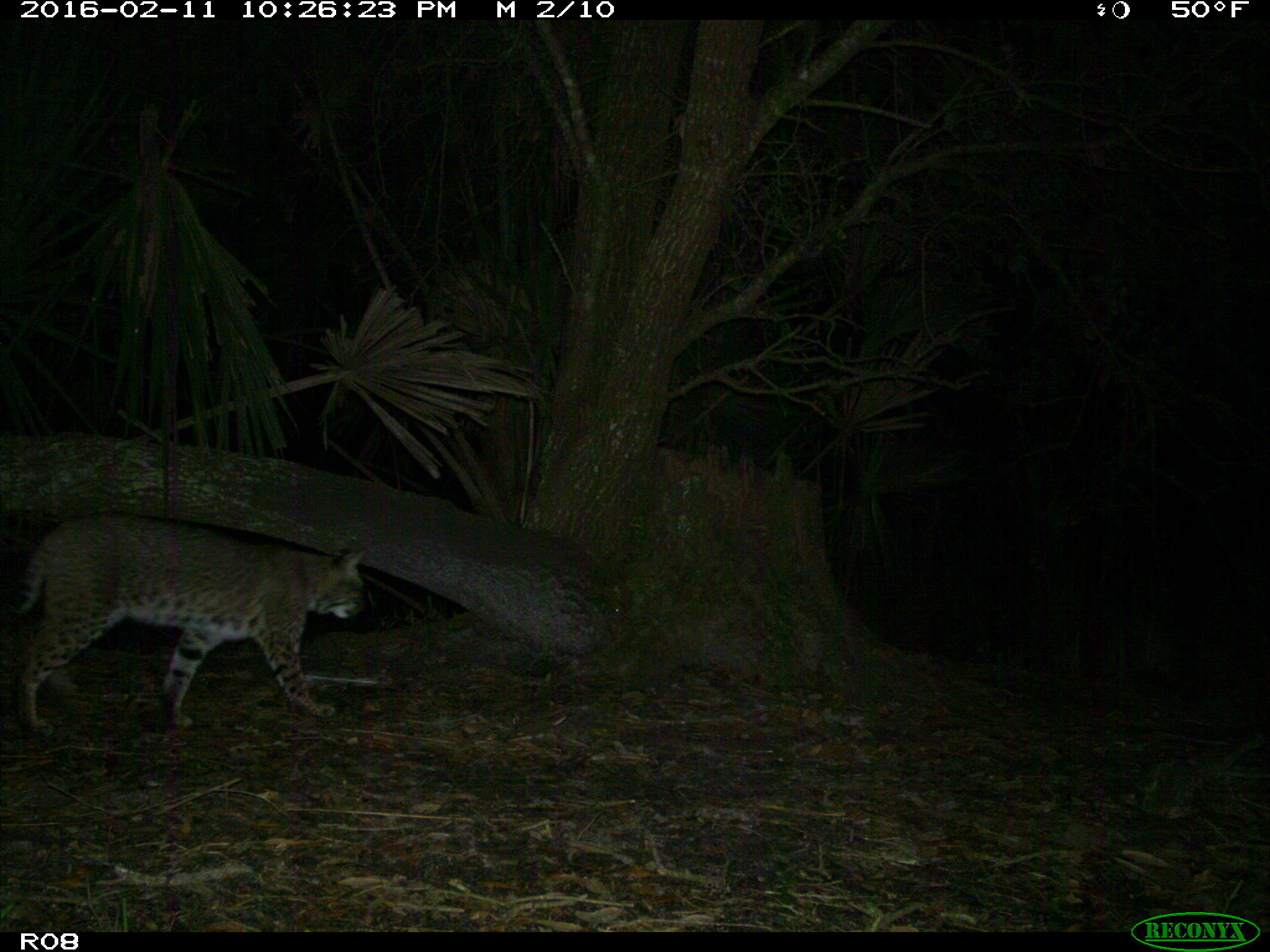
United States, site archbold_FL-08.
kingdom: Animalia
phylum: Chordata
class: Mammalia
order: Carnivora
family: Felidae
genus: Lynx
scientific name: Lynx rufus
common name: bobcat